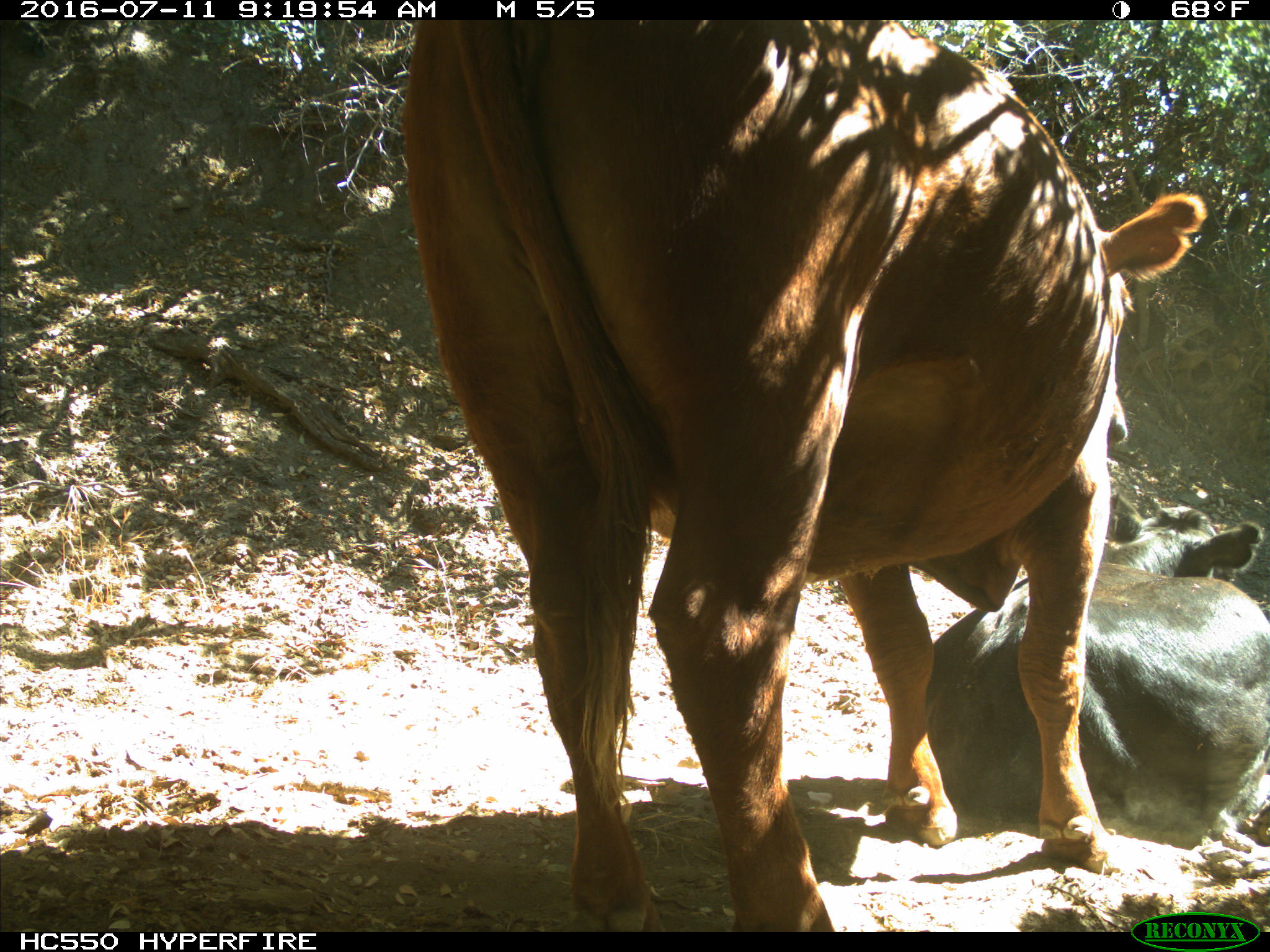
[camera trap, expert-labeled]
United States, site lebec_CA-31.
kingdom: Animalia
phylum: Chordata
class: Mammalia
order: Artiodactyla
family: Bovidae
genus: Bos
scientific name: Bos taurus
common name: domestic cow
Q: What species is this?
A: Bos taurus (domestic cow).